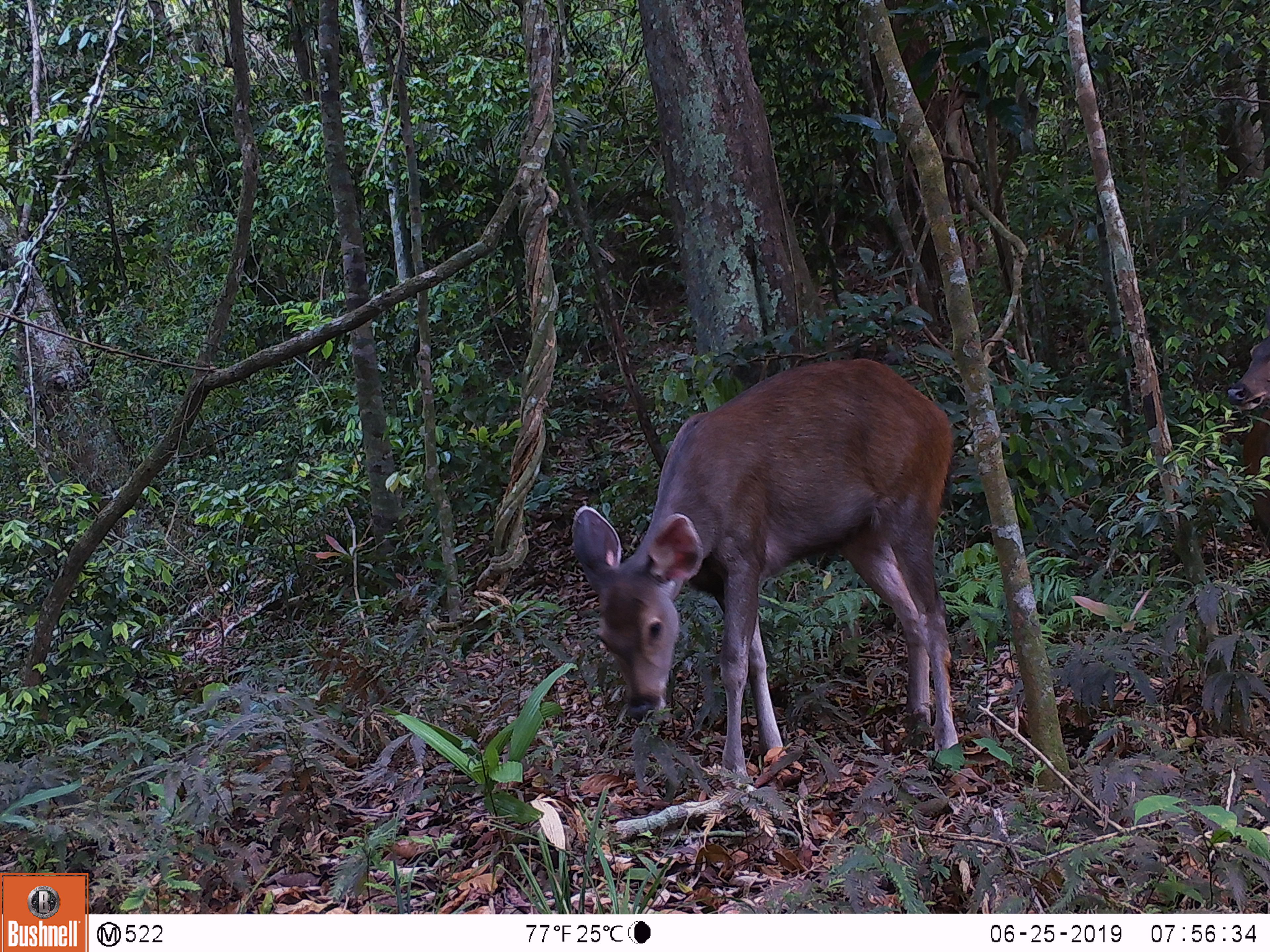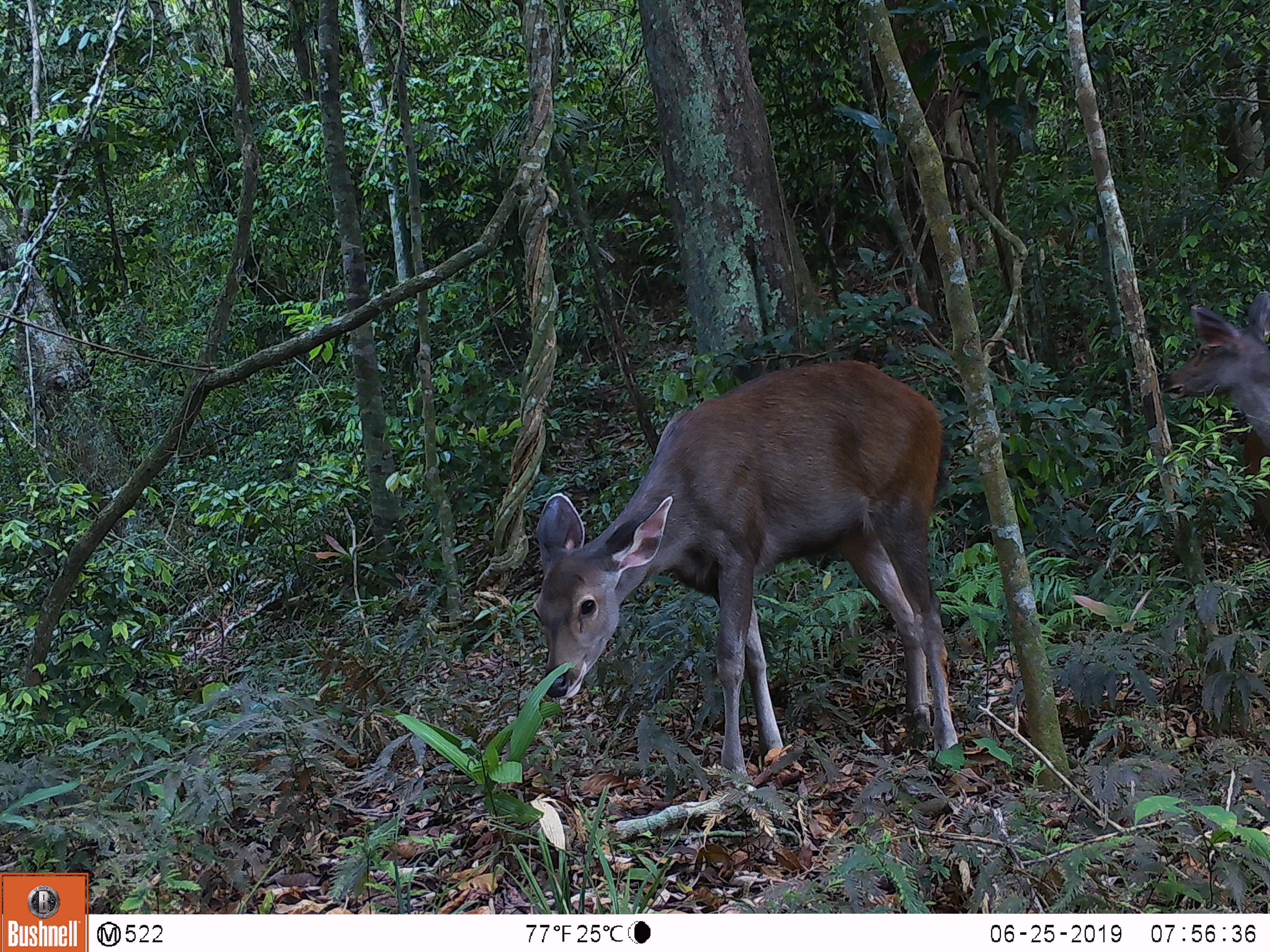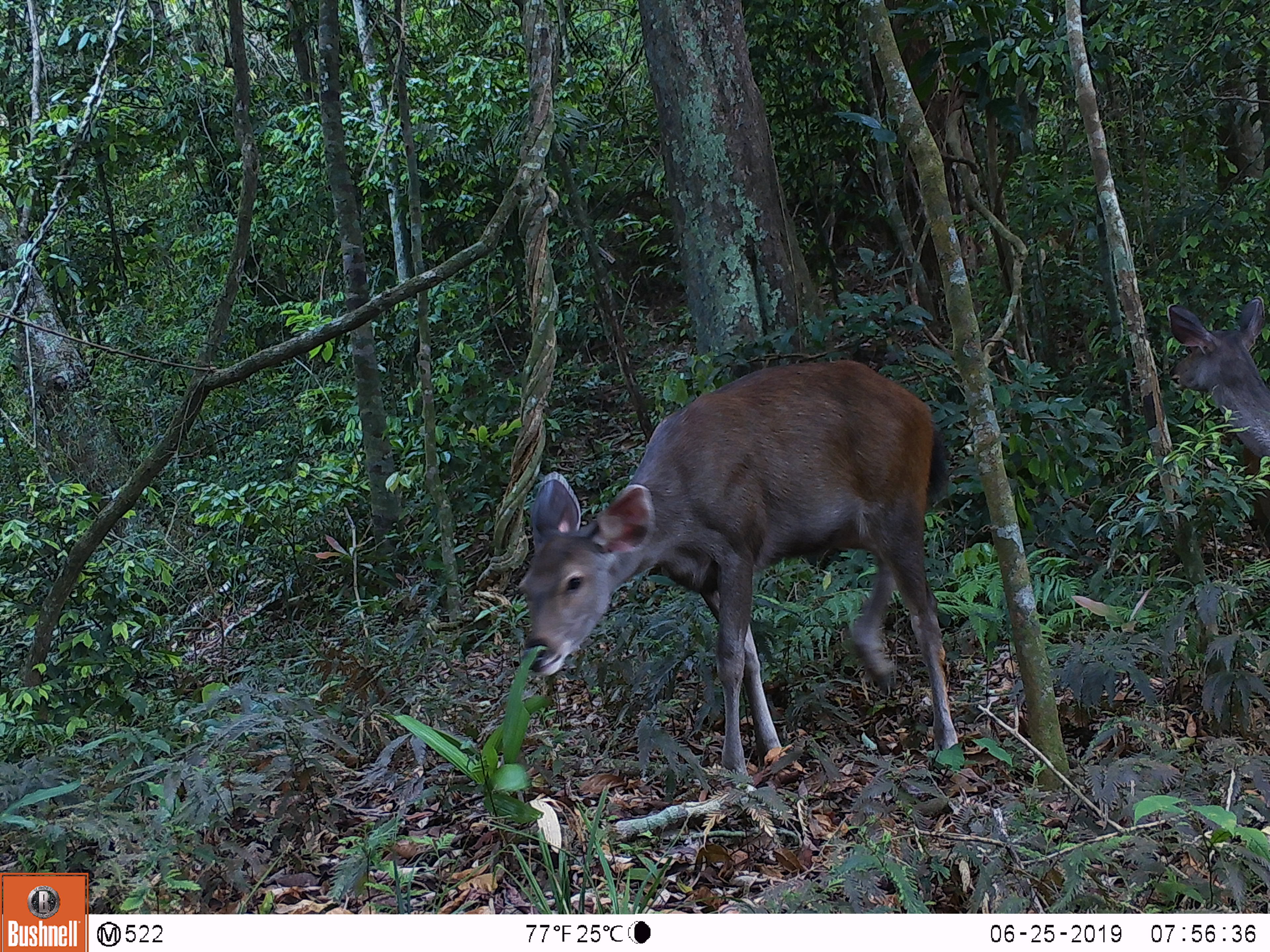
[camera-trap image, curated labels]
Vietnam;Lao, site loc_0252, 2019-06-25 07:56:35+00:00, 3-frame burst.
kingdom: Animalia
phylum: Chordata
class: Mammalia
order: Artiodactyla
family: Cervidae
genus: Rusa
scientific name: Rusa unicolor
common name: sambar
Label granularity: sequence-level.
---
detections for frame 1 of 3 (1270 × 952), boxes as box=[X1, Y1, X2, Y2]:
sambar: box=[570, 358, 957, 787]; box=[1228, 334, 1268, 559]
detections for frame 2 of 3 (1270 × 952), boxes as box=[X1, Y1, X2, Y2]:
sambar: box=[530, 355, 957, 783]; box=[1157, 288, 1268, 548]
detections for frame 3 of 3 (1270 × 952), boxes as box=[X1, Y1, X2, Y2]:
sambar: box=[517, 357, 958, 783]; box=[1161, 296, 1270, 459]